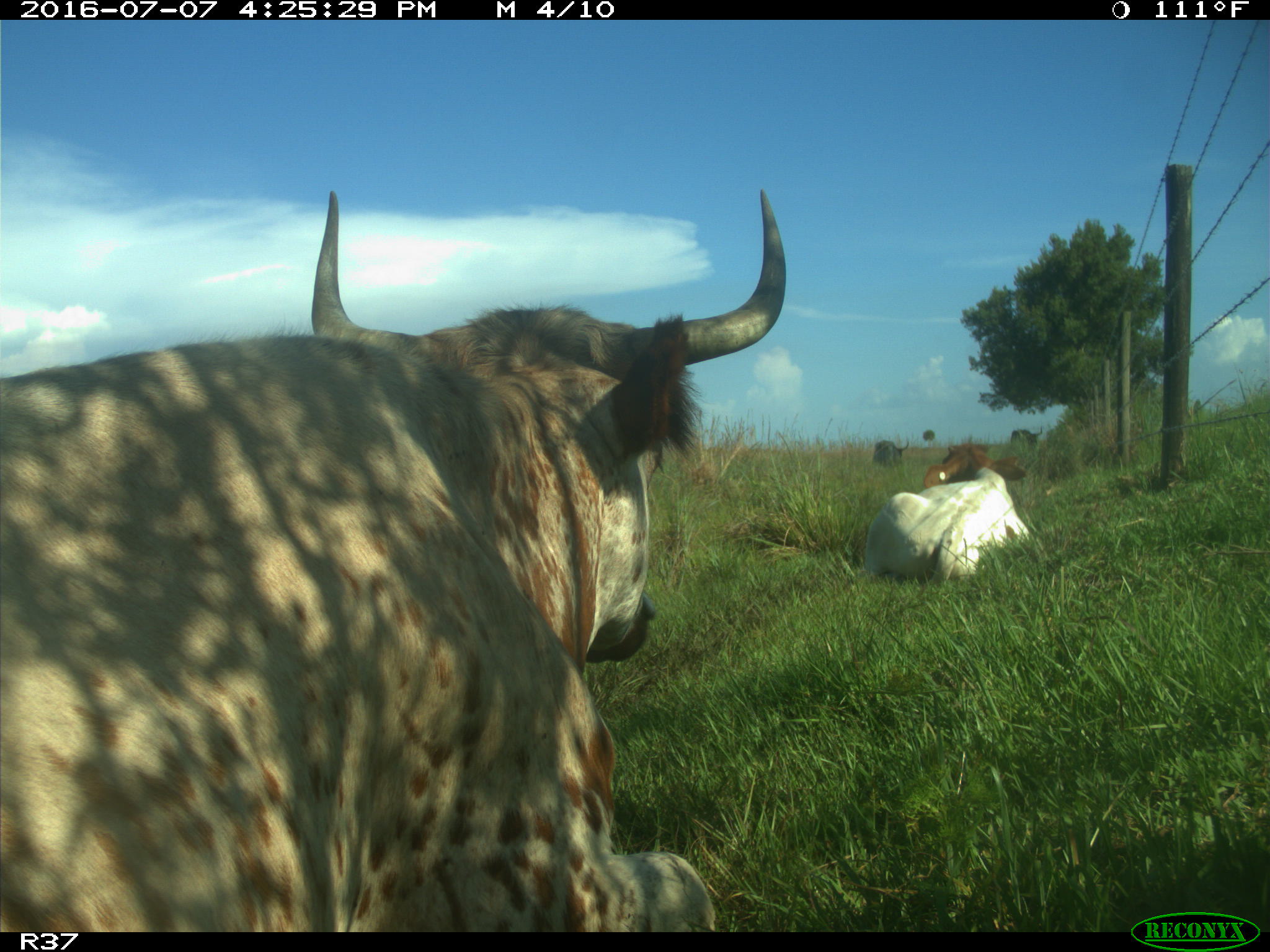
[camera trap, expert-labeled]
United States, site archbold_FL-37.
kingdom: Animalia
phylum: Chordata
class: Mammalia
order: Artiodactyla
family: Bovidae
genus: Bos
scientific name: Bos taurus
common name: domestic cow